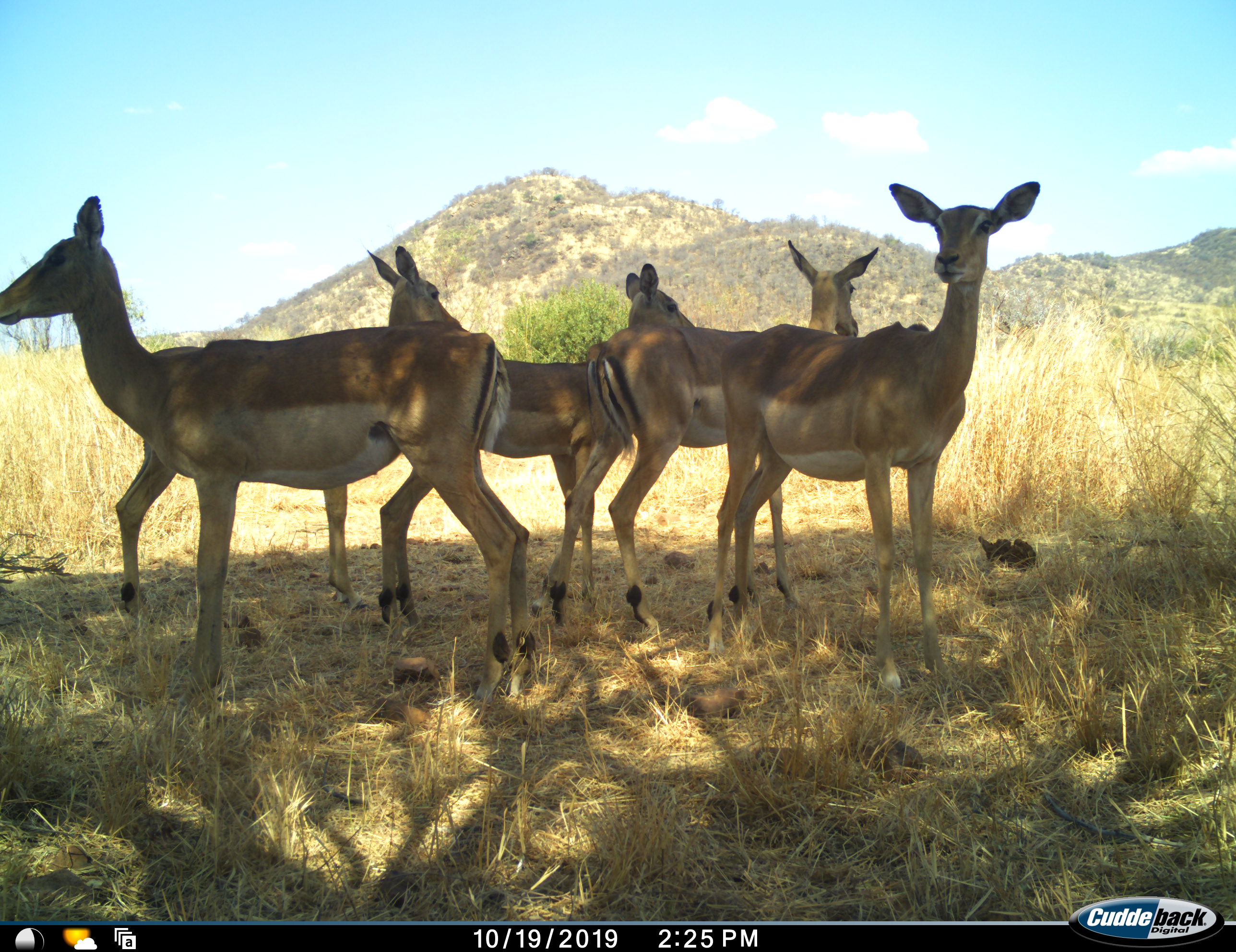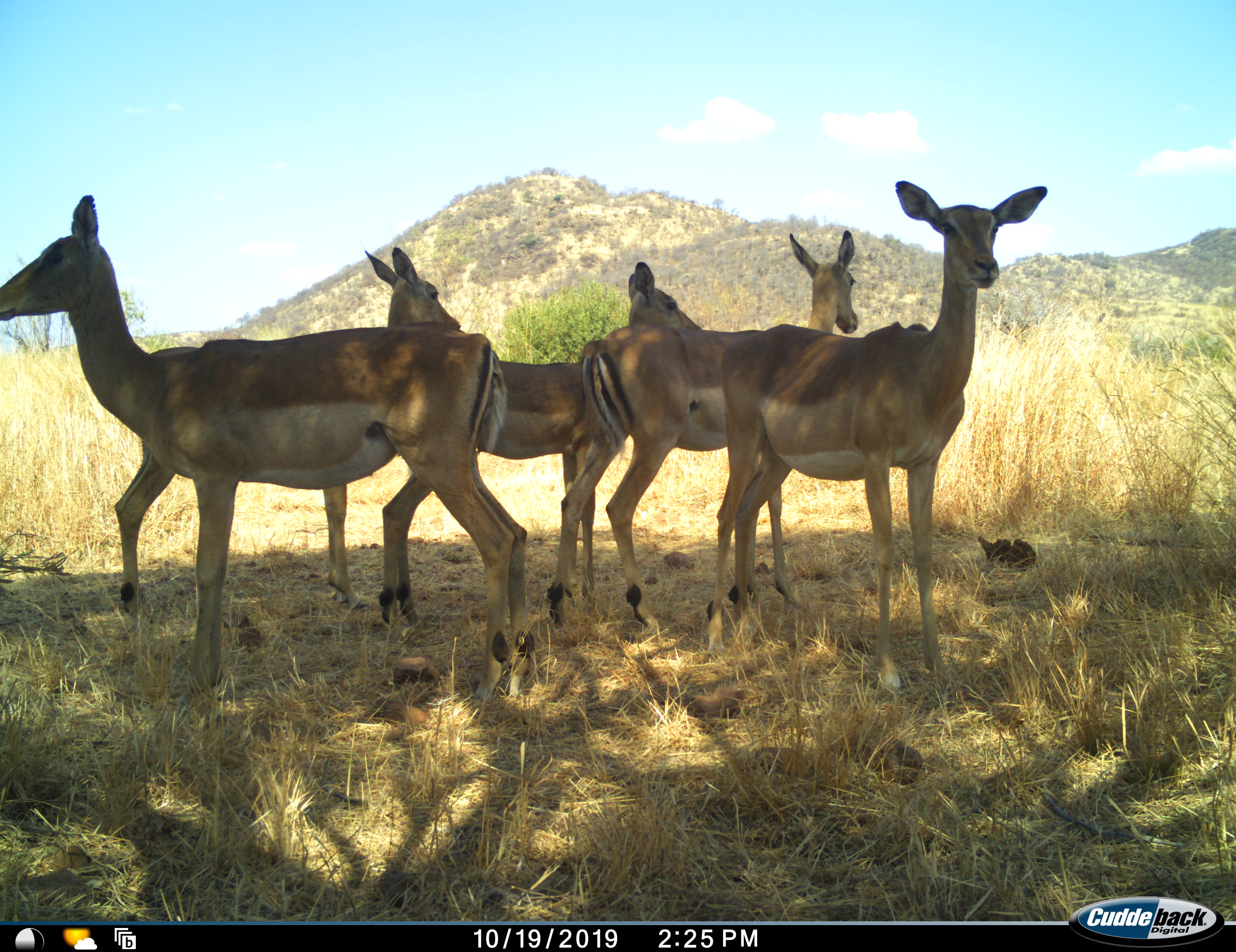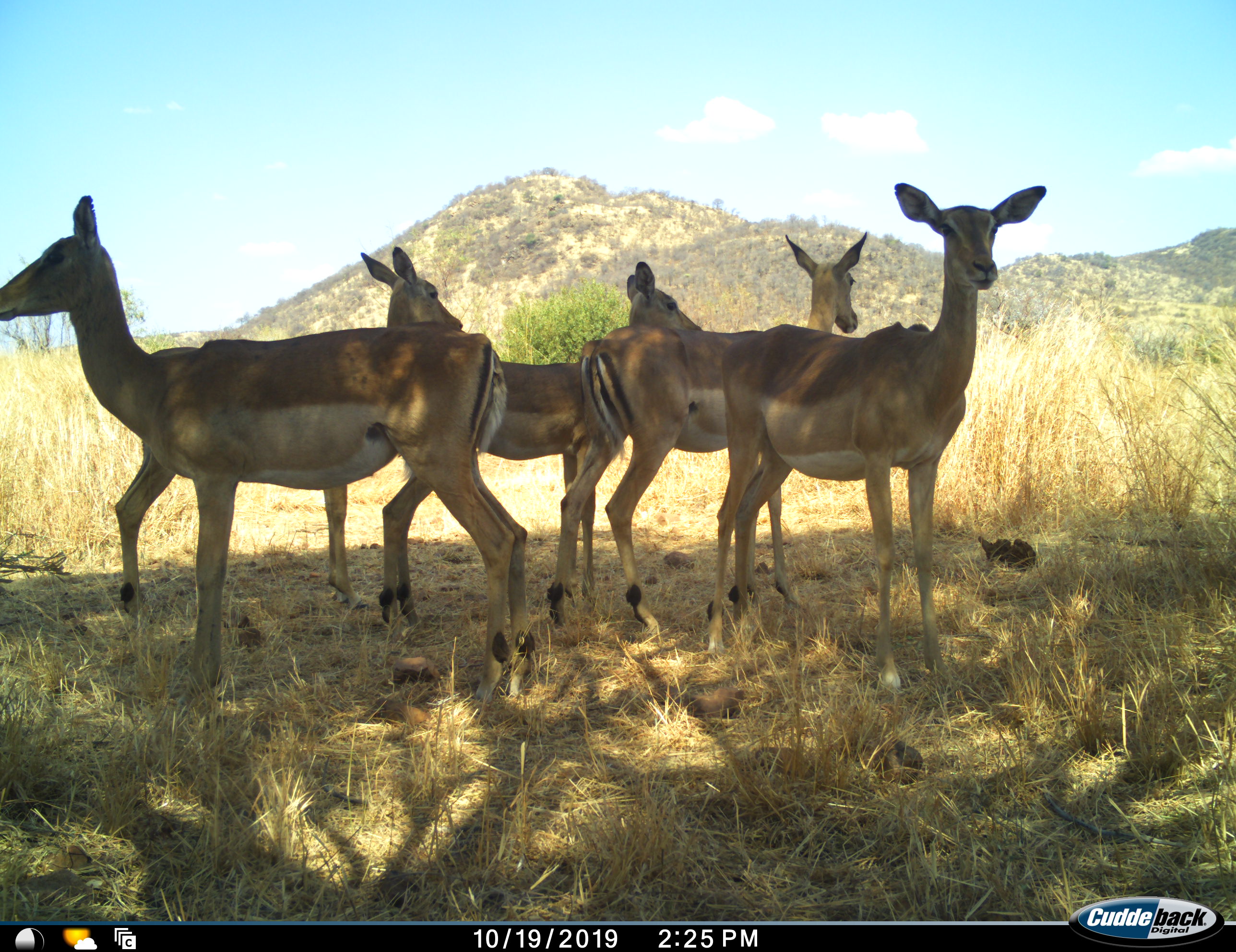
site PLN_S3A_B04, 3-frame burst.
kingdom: Animalia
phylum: Chordata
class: Mammalia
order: Artiodactyla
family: Bovidae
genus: Aepyceros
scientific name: Aepyceros melampus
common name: impala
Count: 5.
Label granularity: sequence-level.